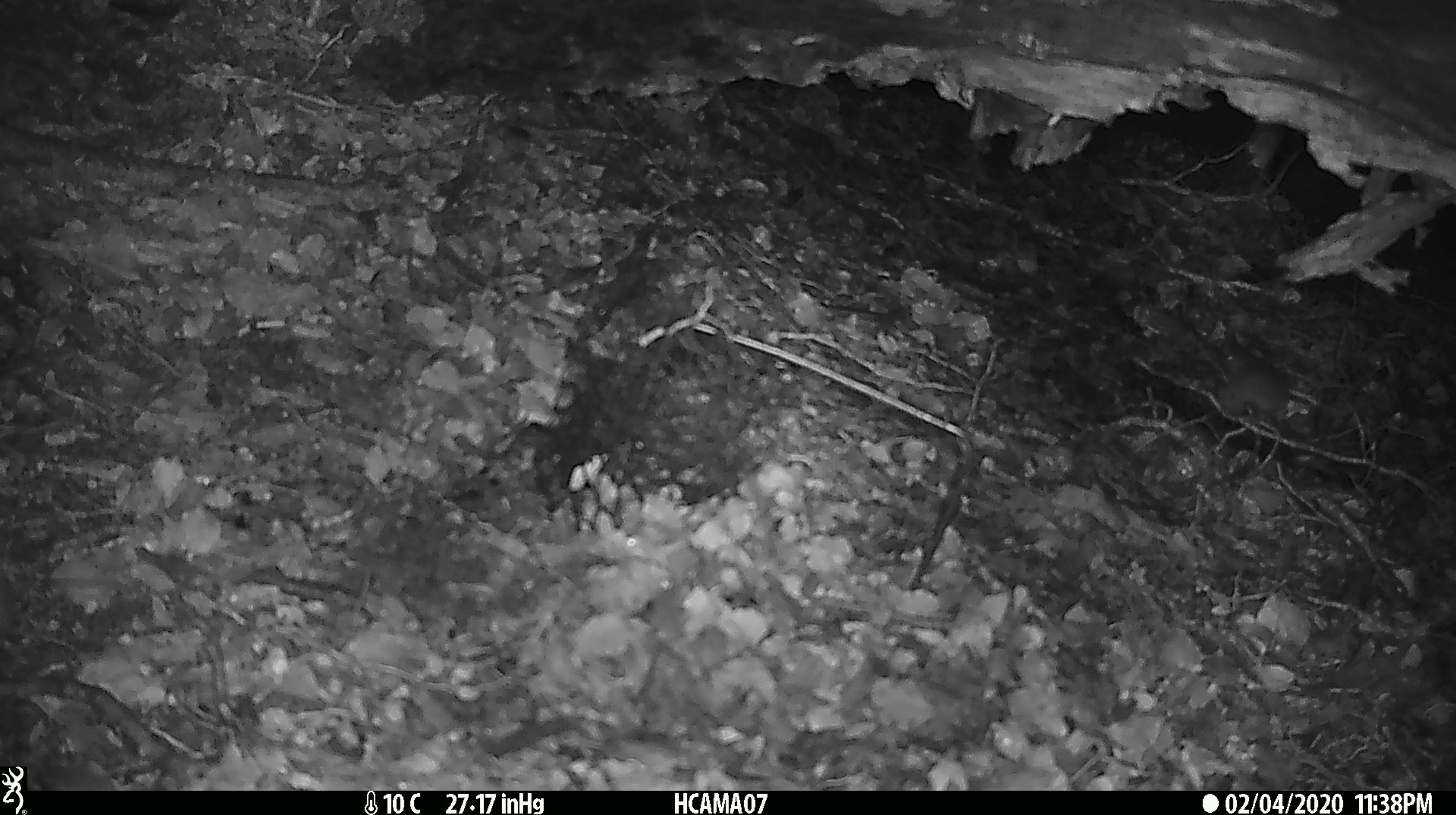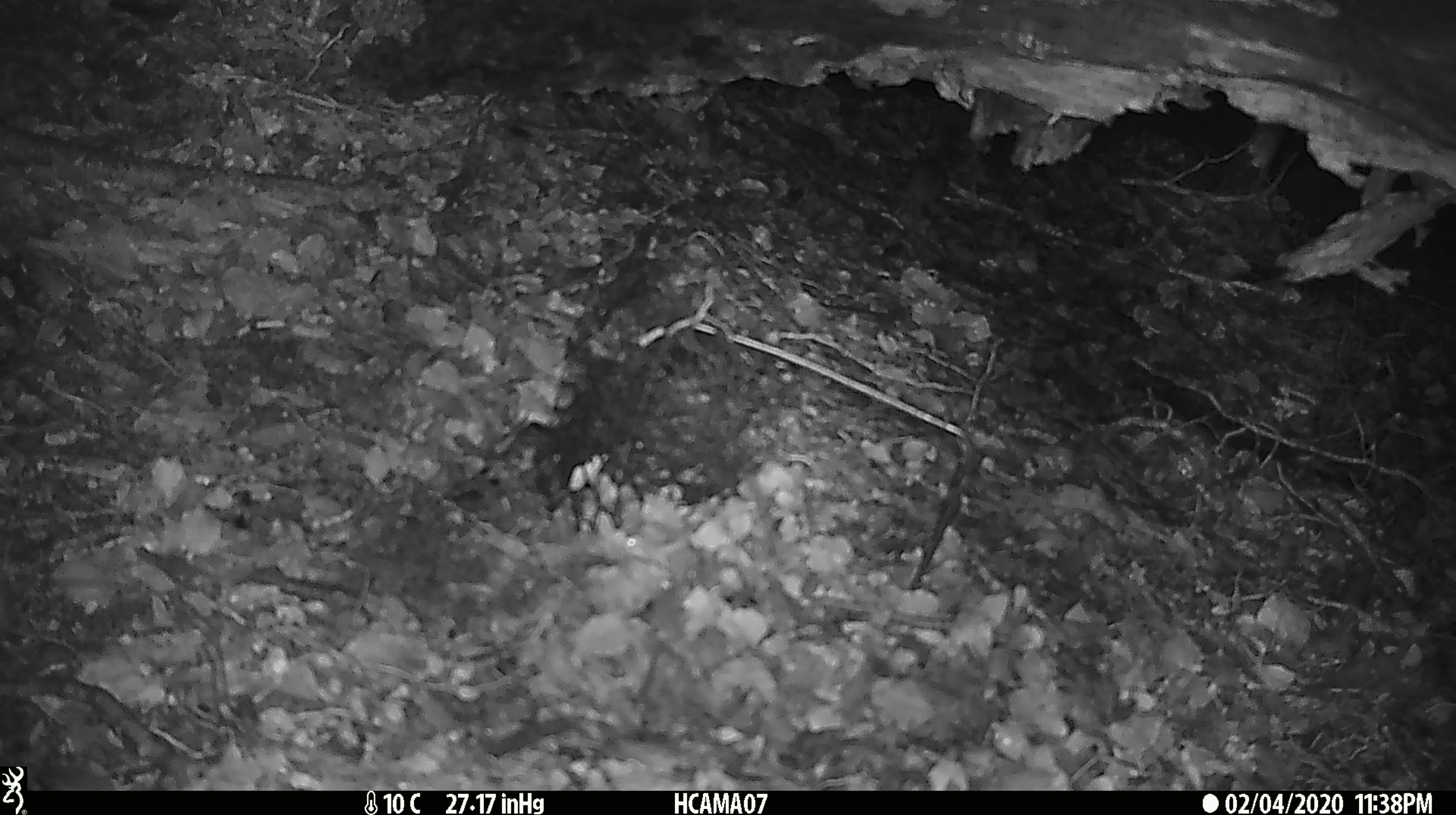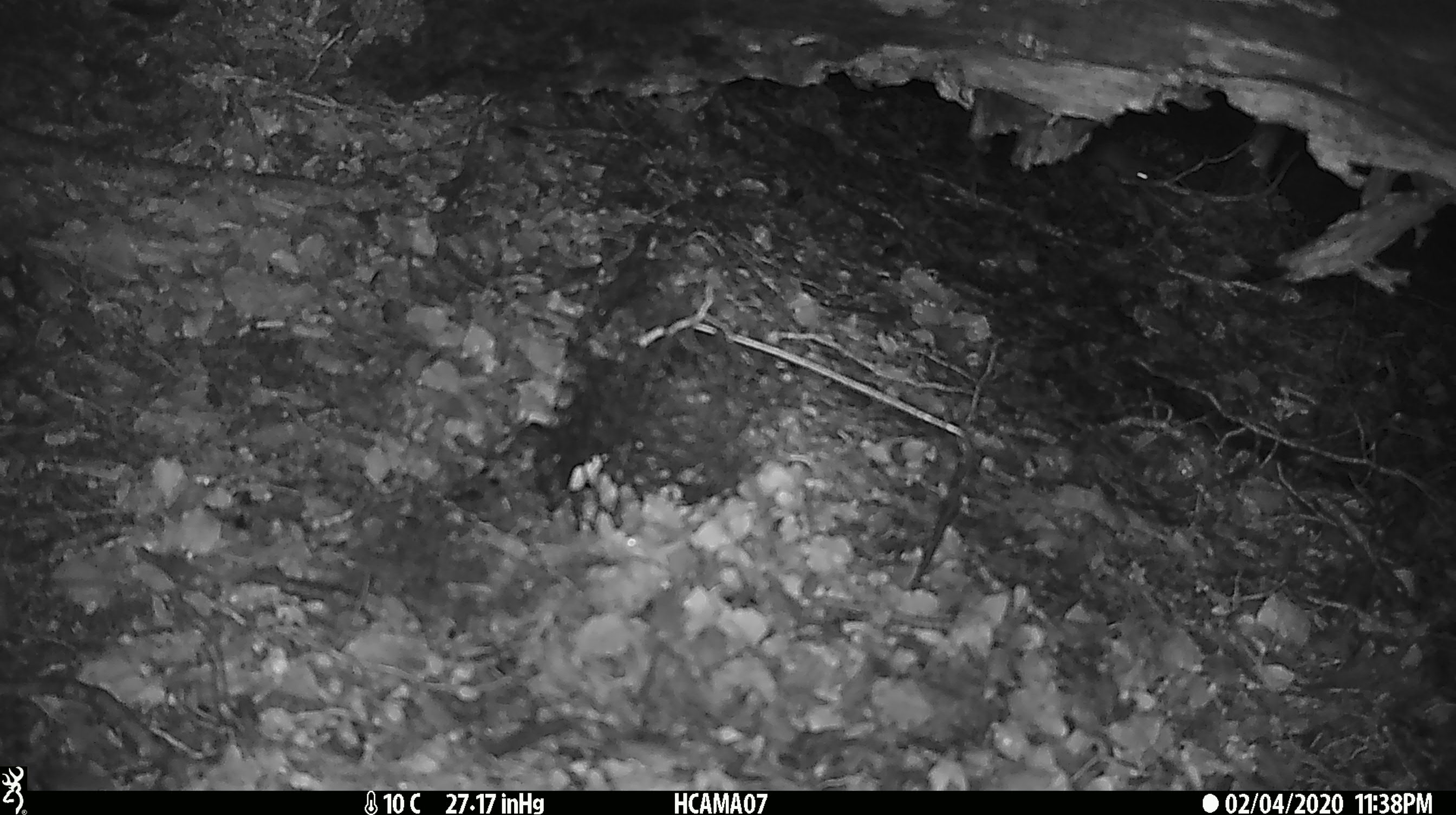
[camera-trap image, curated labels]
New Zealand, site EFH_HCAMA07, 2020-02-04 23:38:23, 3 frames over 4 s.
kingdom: Animalia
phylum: Chordata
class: Mammalia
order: Rodentia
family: Muridae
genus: Mus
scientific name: Mus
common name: mouse